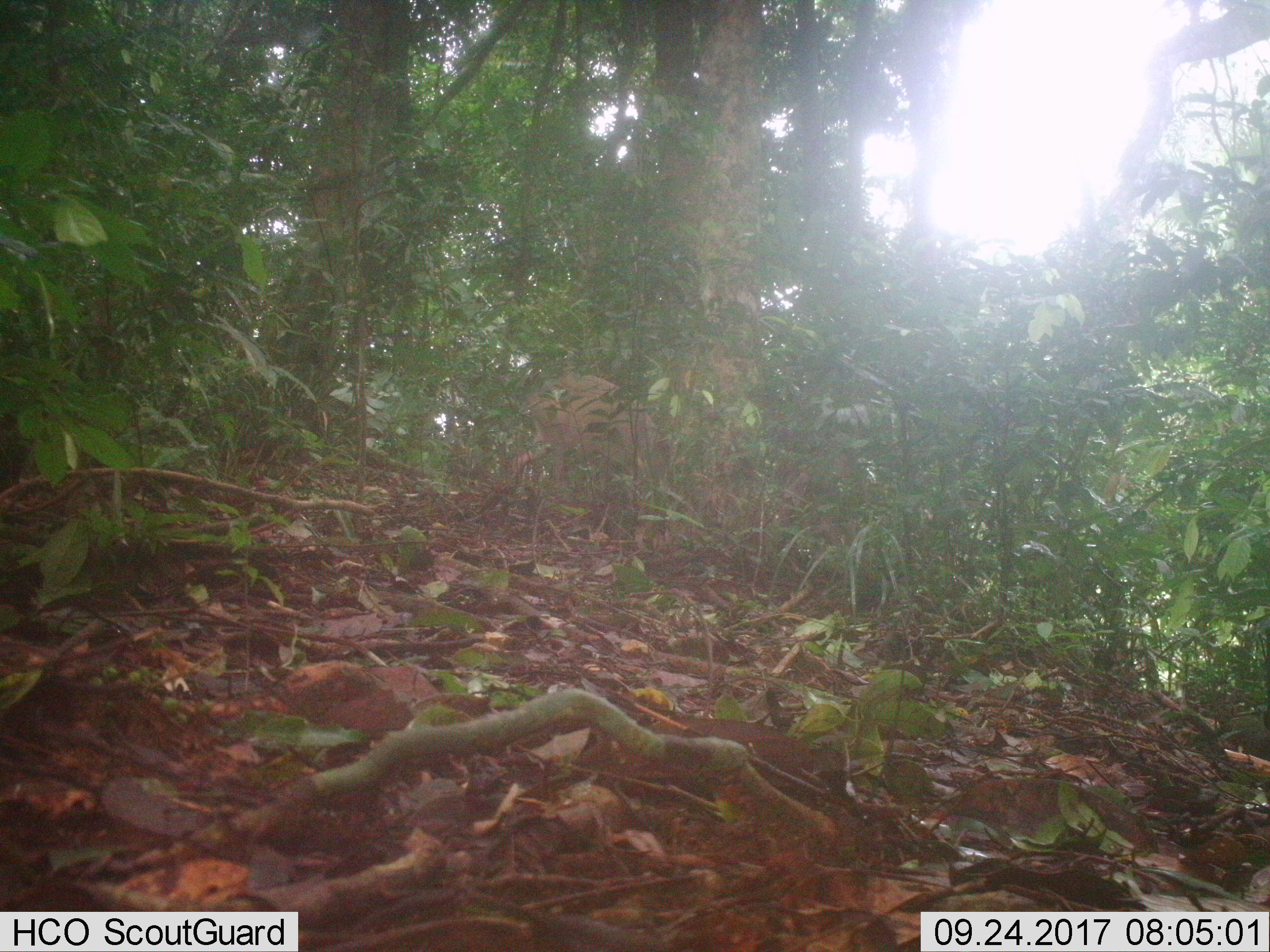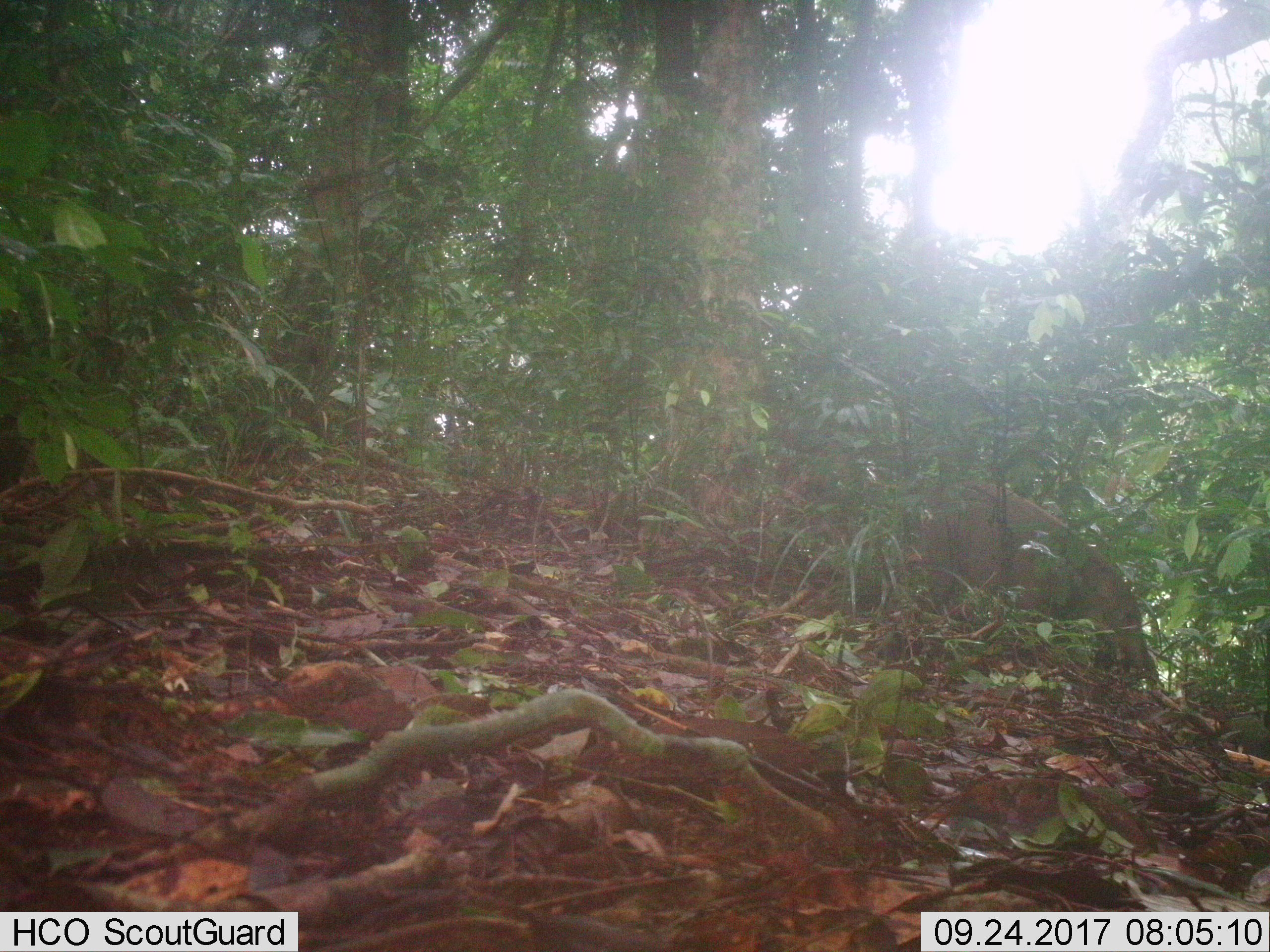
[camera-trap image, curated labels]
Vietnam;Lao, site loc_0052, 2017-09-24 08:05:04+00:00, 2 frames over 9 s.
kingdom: Animalia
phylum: Chordata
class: Mammalia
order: Artiodactyla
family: Suidae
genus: Sus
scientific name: Sus scrofa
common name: eurasian wild pig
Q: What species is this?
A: Eurasian wild pig (Sus scrofa).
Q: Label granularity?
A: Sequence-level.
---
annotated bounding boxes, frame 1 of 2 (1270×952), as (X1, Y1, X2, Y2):
eurasian wild pig: (506, 375, 670, 502)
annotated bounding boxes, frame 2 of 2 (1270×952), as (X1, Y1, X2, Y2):
eurasian wild pig: (917, 479, 1147, 667)